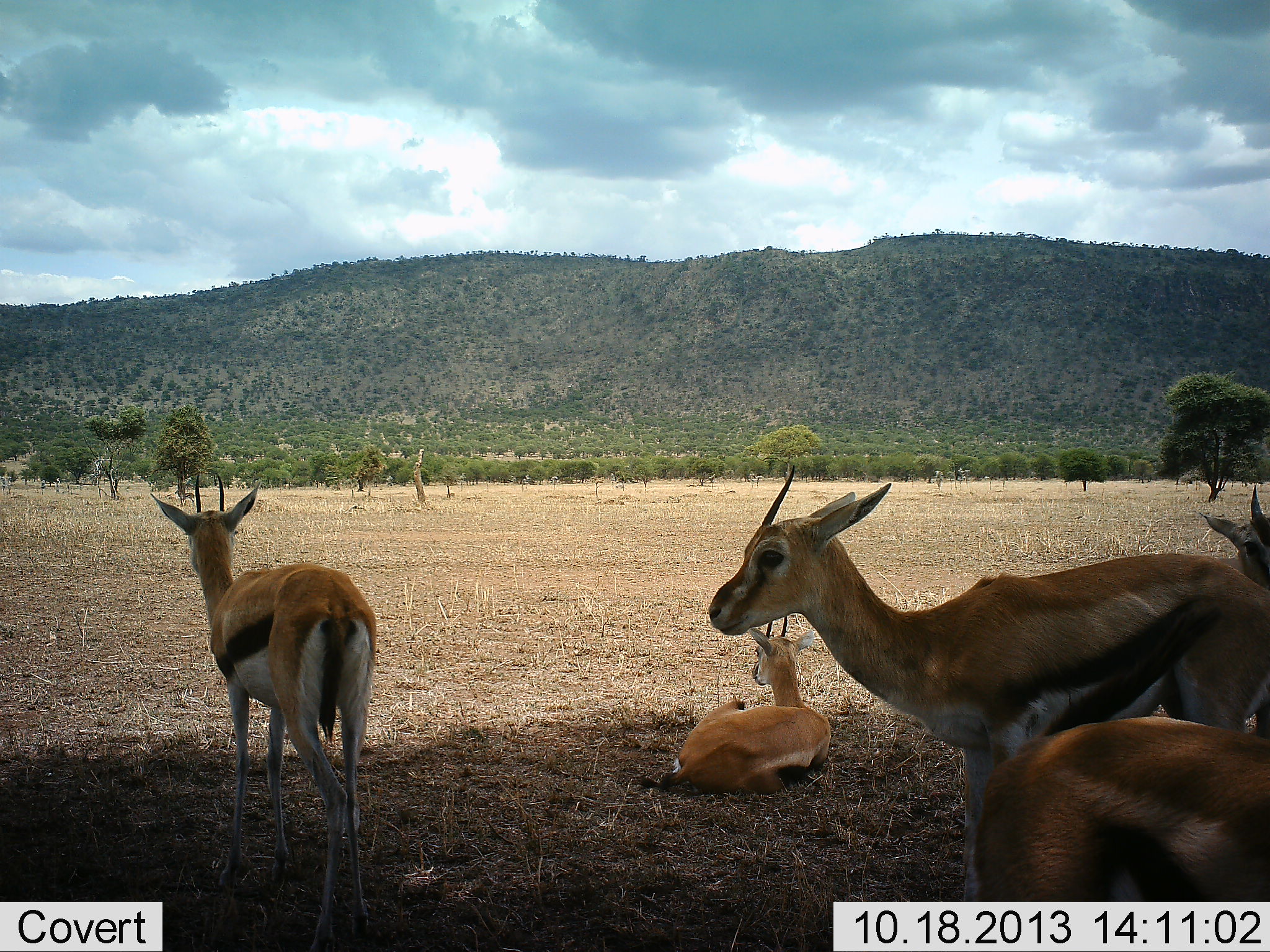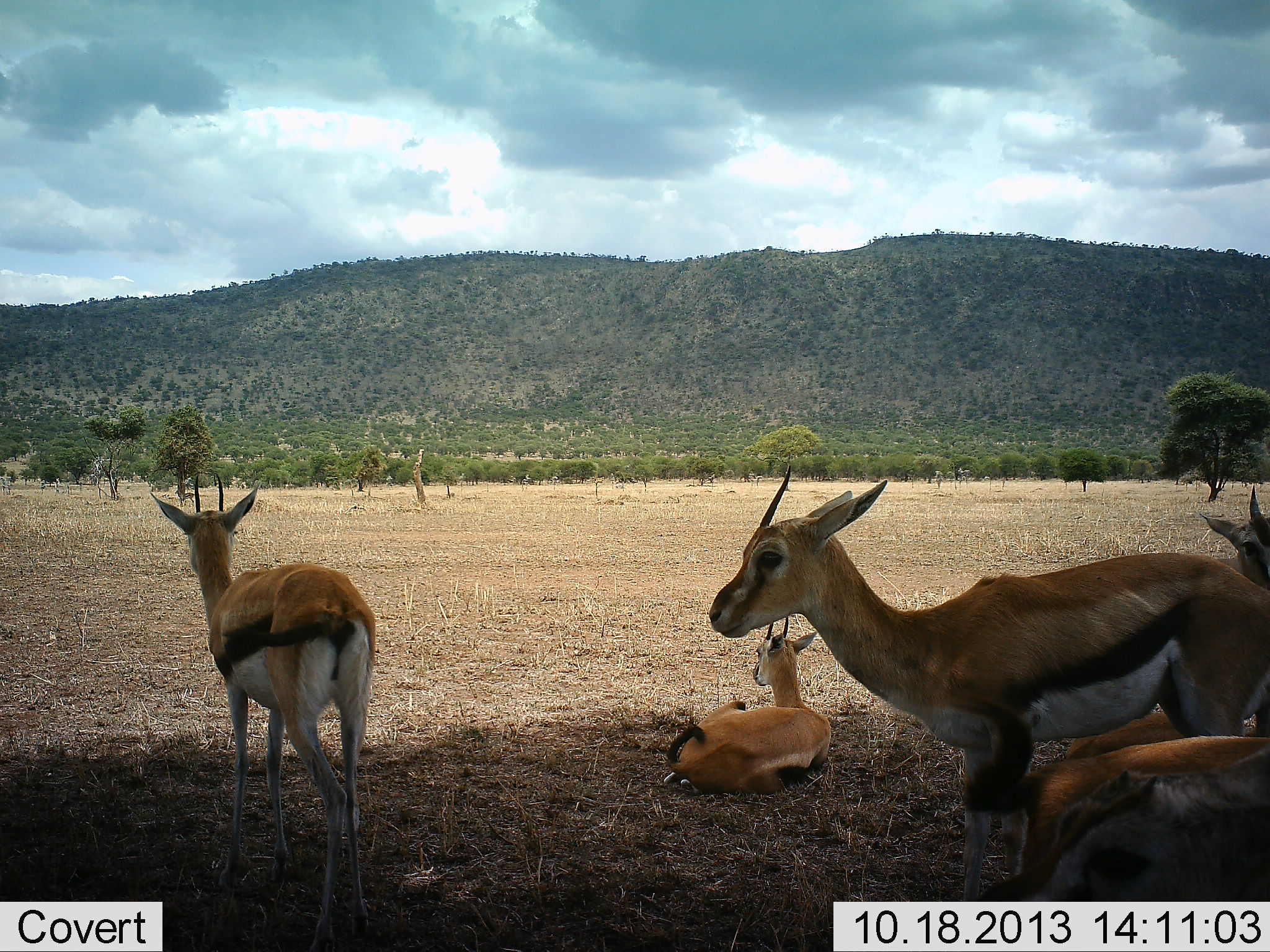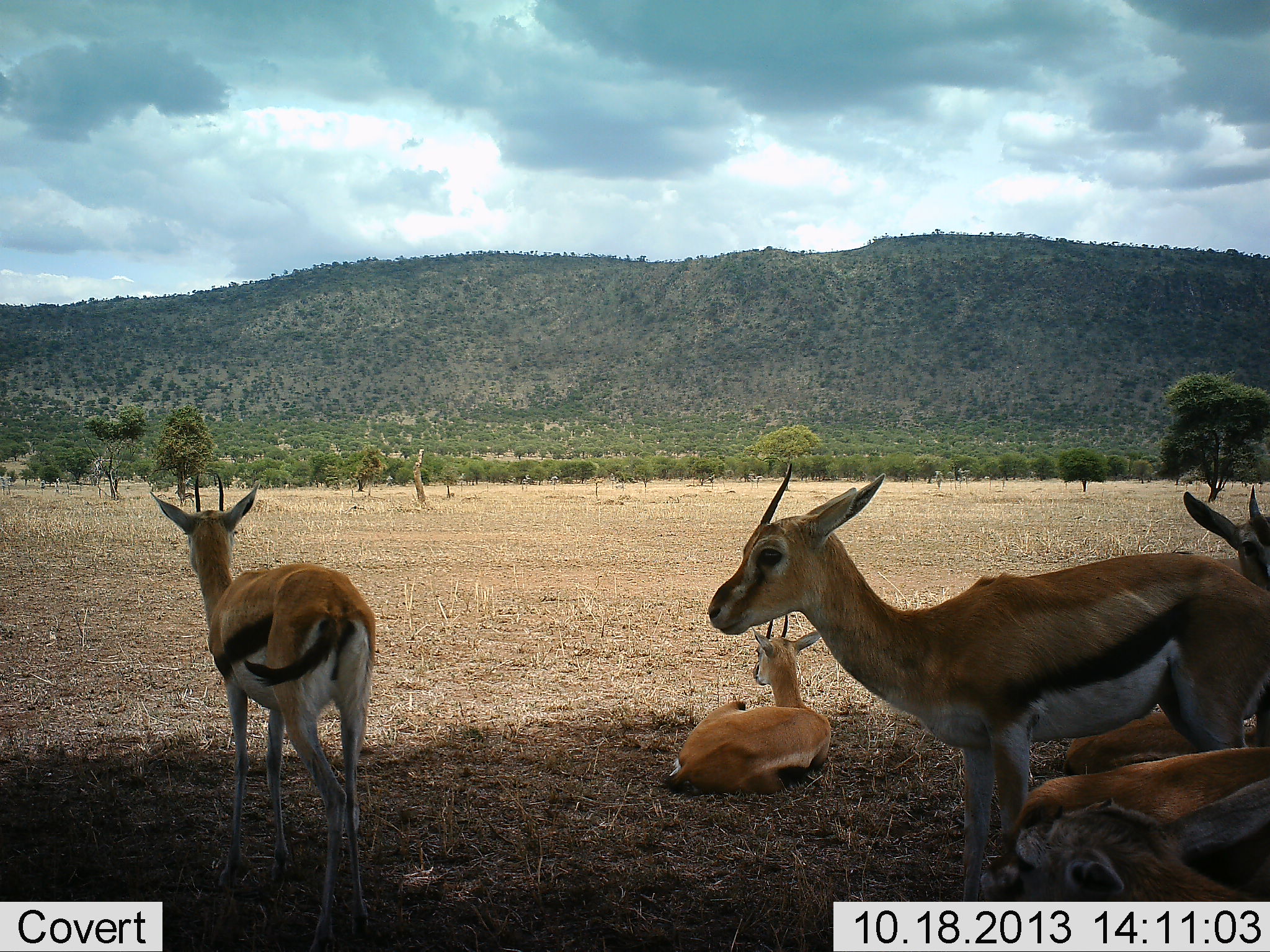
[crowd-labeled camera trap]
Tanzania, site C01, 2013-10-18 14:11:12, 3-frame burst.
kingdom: Animalia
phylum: Chordata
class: Mammalia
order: Artiodactyla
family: Bovidae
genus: Eudorcas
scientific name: Eudorcas thomsonii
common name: thomson's gazelle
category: gazellethomsons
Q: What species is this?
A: Gazellethomsons (thomson's gazelle) (Eudorcas thomsonii).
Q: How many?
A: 5.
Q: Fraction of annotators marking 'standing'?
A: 90%.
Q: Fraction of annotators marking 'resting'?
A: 100%.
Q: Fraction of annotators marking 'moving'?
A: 0%.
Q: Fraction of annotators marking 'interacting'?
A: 0%.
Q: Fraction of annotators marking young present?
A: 10%.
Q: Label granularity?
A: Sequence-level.